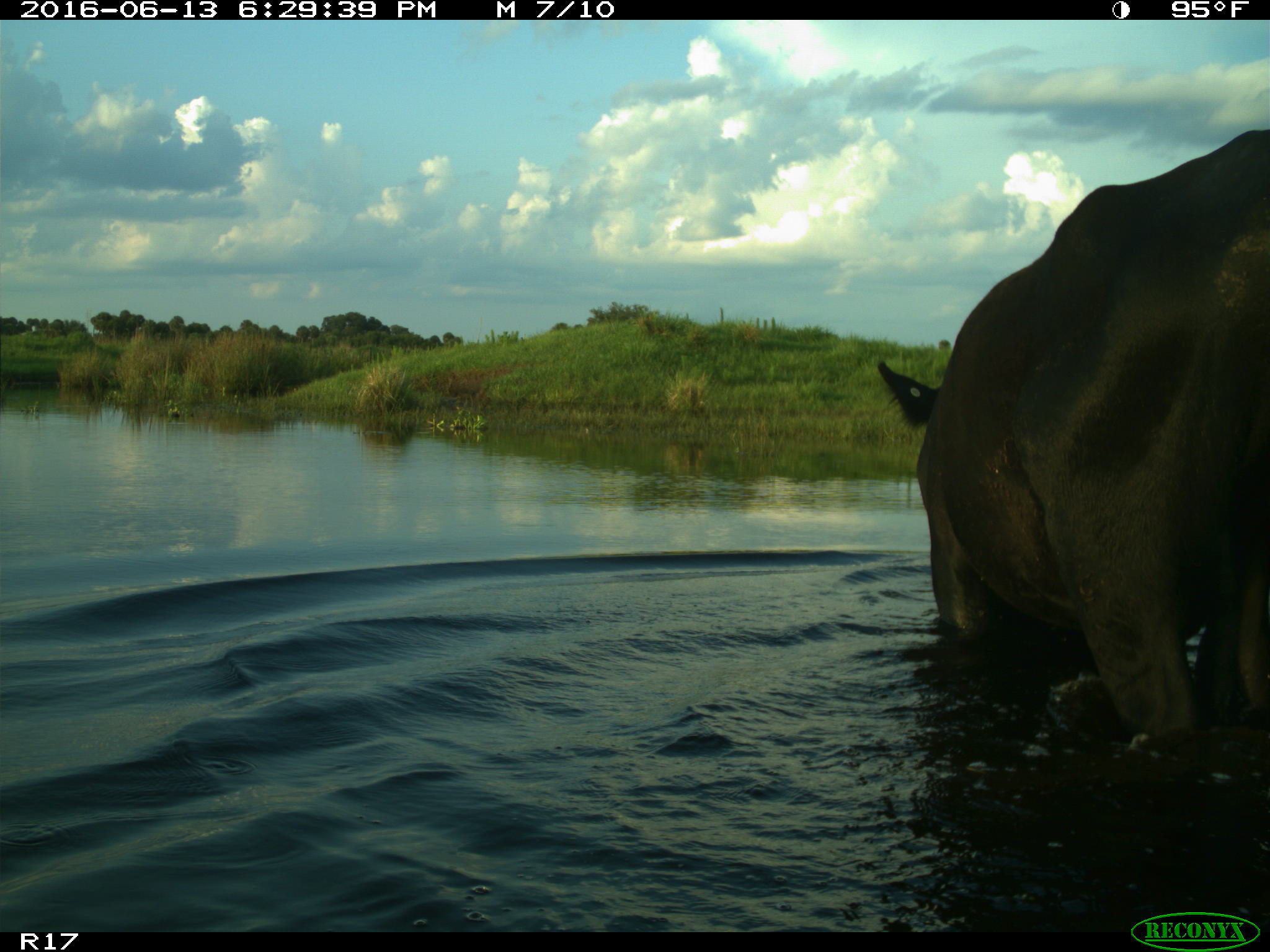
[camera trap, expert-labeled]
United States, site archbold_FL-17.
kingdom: Animalia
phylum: Chordata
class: Mammalia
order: Artiodactyla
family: Bovidae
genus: Bos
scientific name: Bos taurus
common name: domestic cow